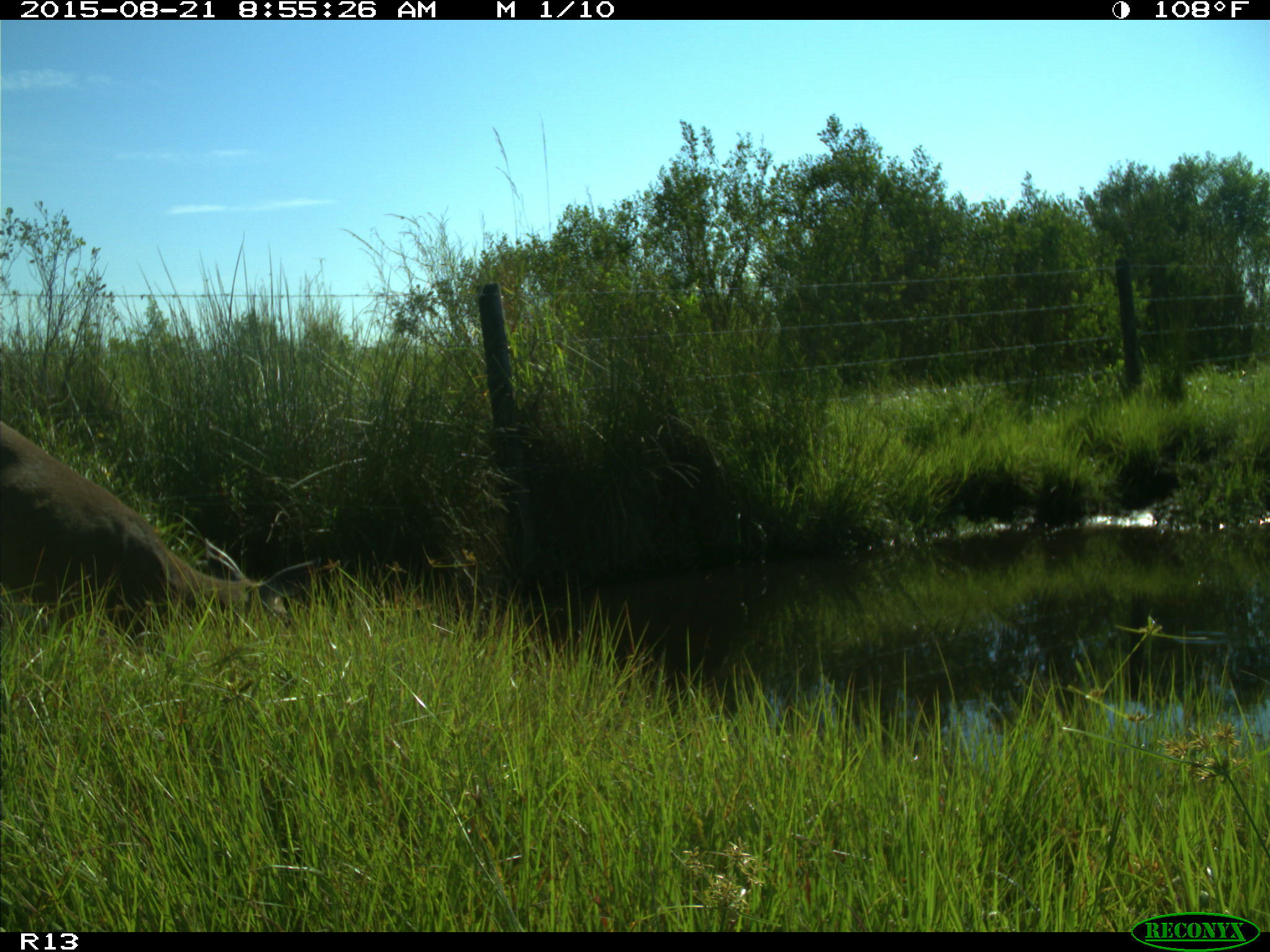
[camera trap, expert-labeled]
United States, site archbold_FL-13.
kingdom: Animalia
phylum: Chordata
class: Mammalia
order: Artiodactyla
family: Cervidae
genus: Odocoileus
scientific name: Odocoileus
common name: deer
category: unidentified deer